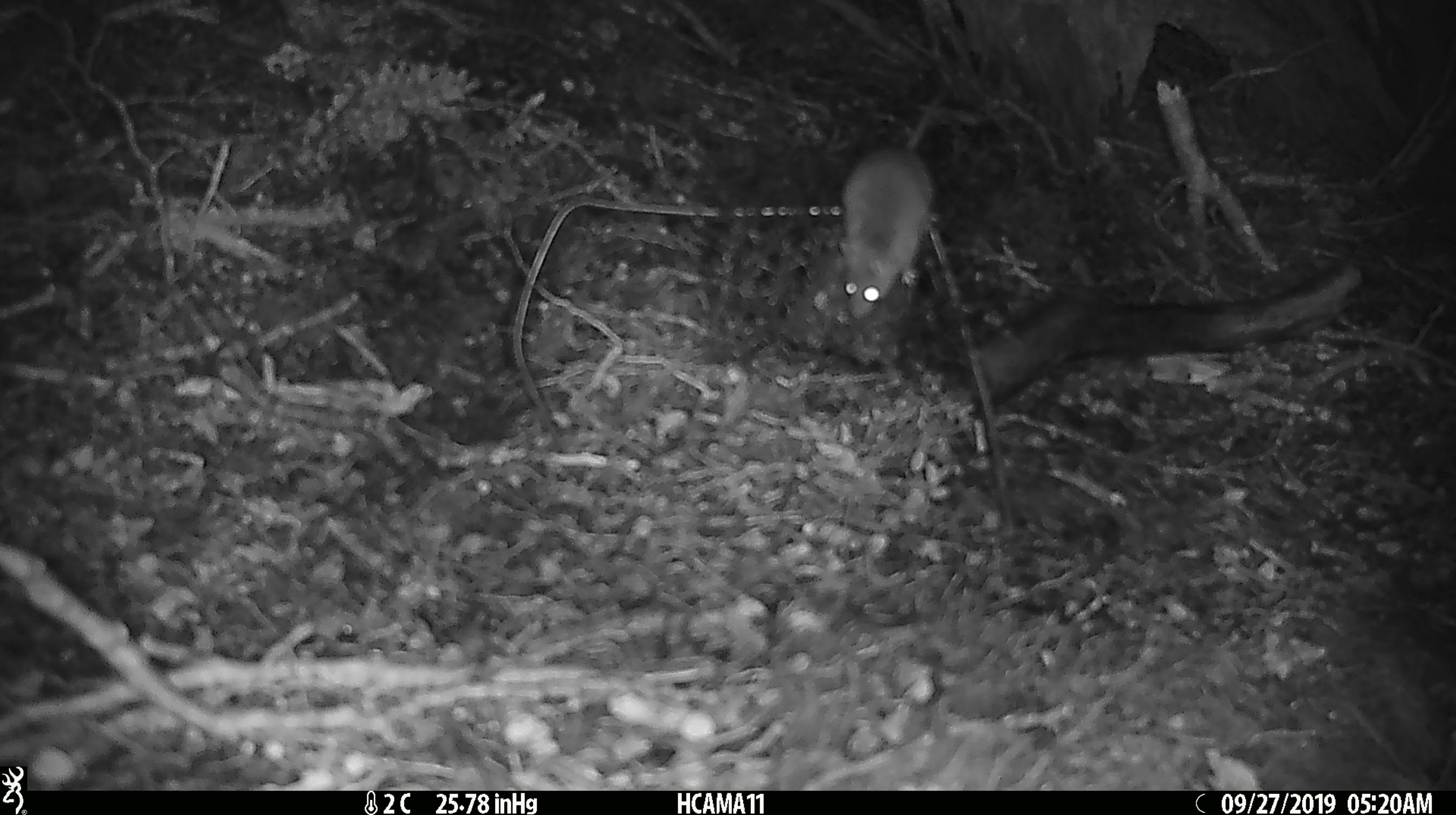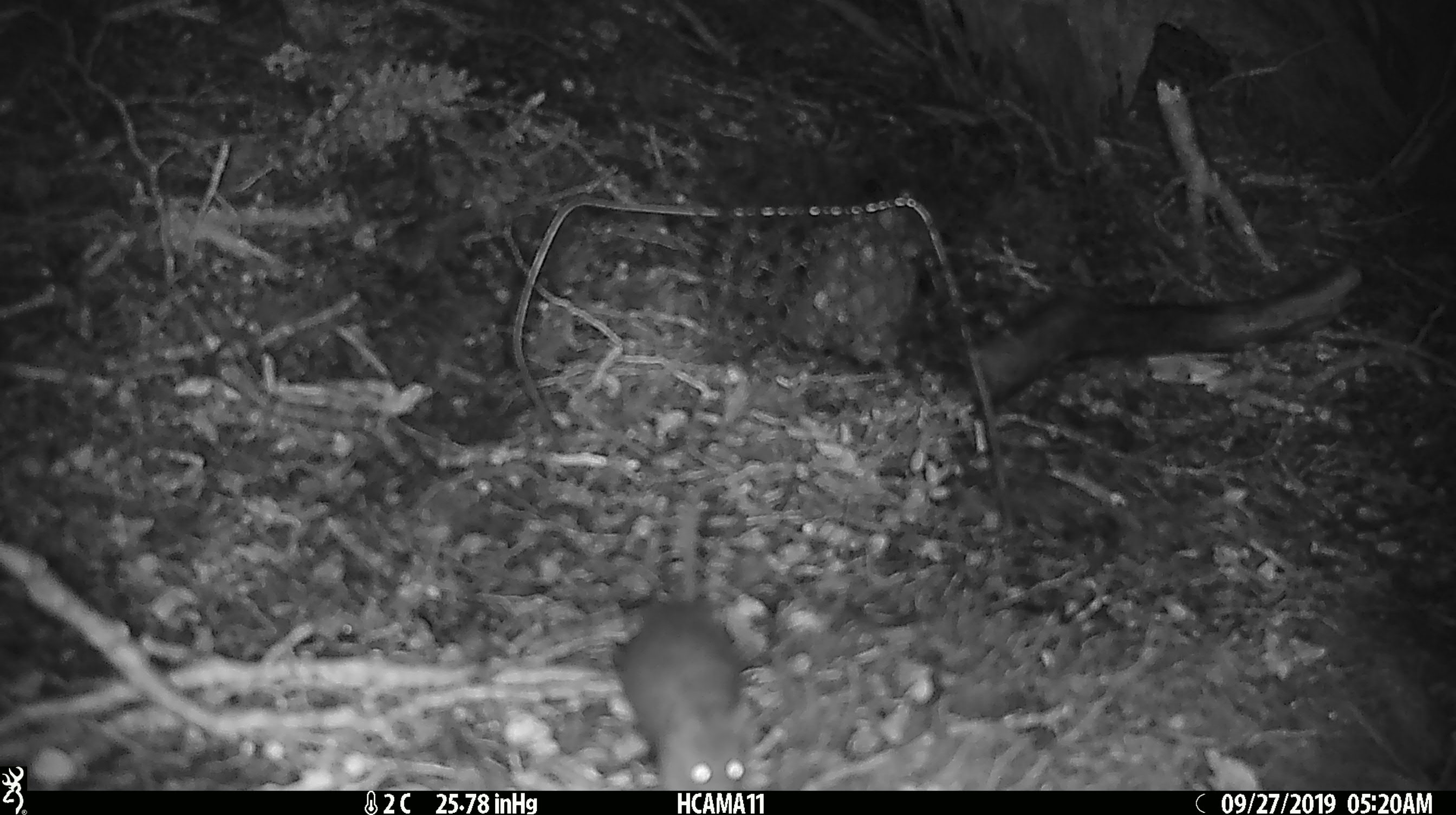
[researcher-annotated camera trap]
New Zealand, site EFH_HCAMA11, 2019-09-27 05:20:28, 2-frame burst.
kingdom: Animalia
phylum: Chordata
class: Mammalia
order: Rodentia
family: Muridae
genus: Mus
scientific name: Mus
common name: mouse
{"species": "mouse (Mus)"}